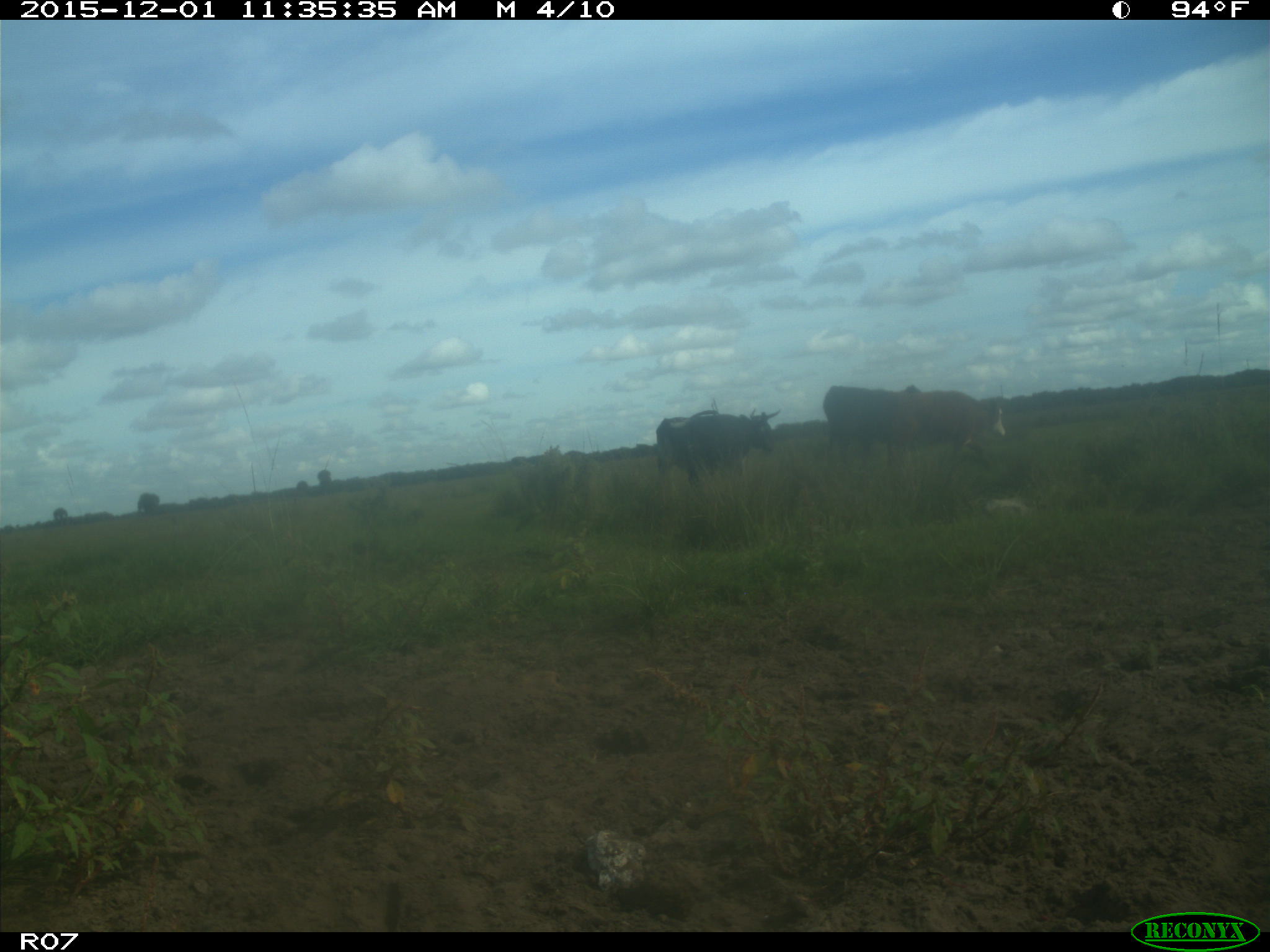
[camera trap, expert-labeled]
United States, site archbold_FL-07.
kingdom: Animalia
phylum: Chordata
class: Mammalia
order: Artiodactyla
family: Bovidae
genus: Bos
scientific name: Bos taurus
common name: domestic cow